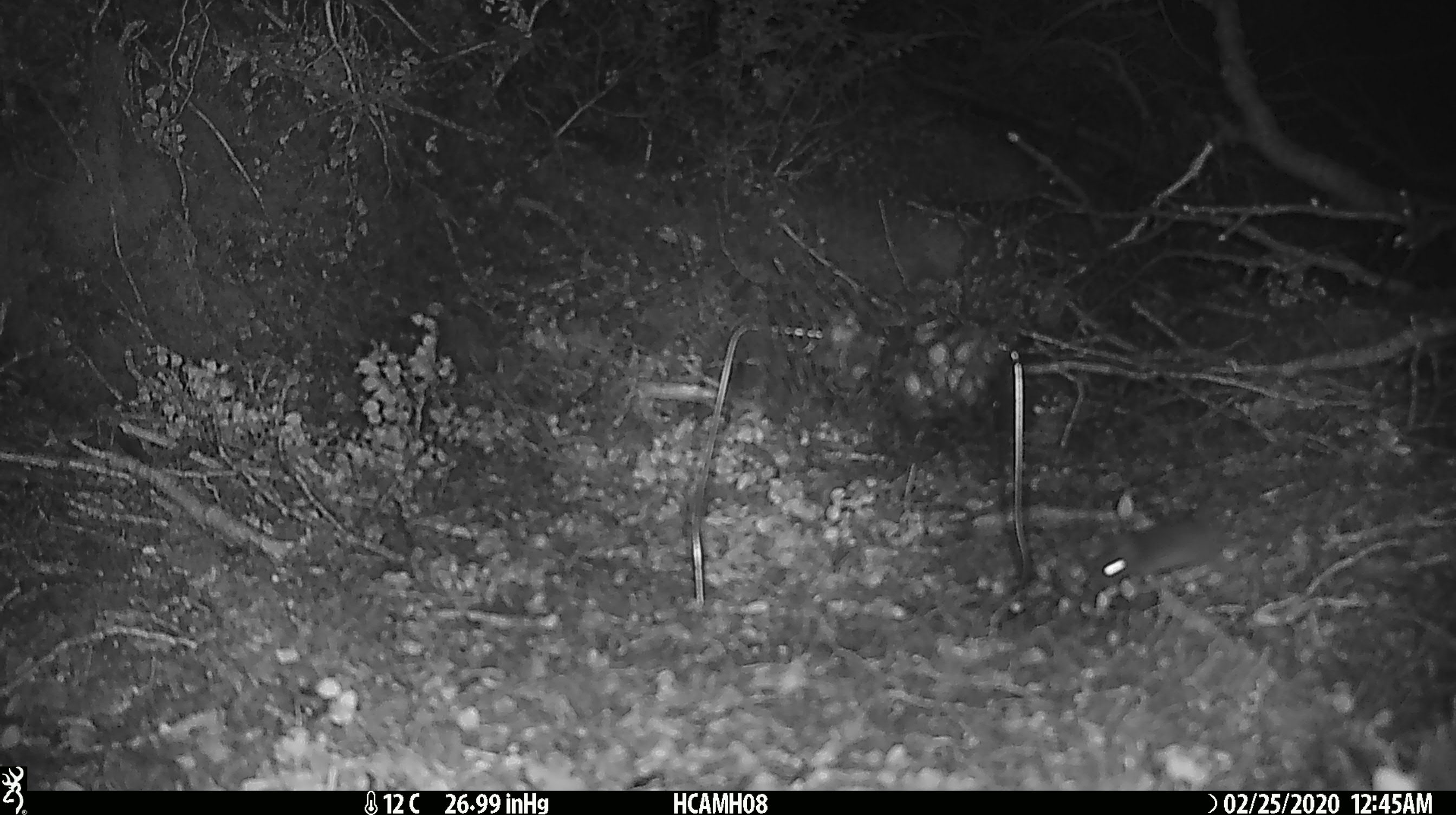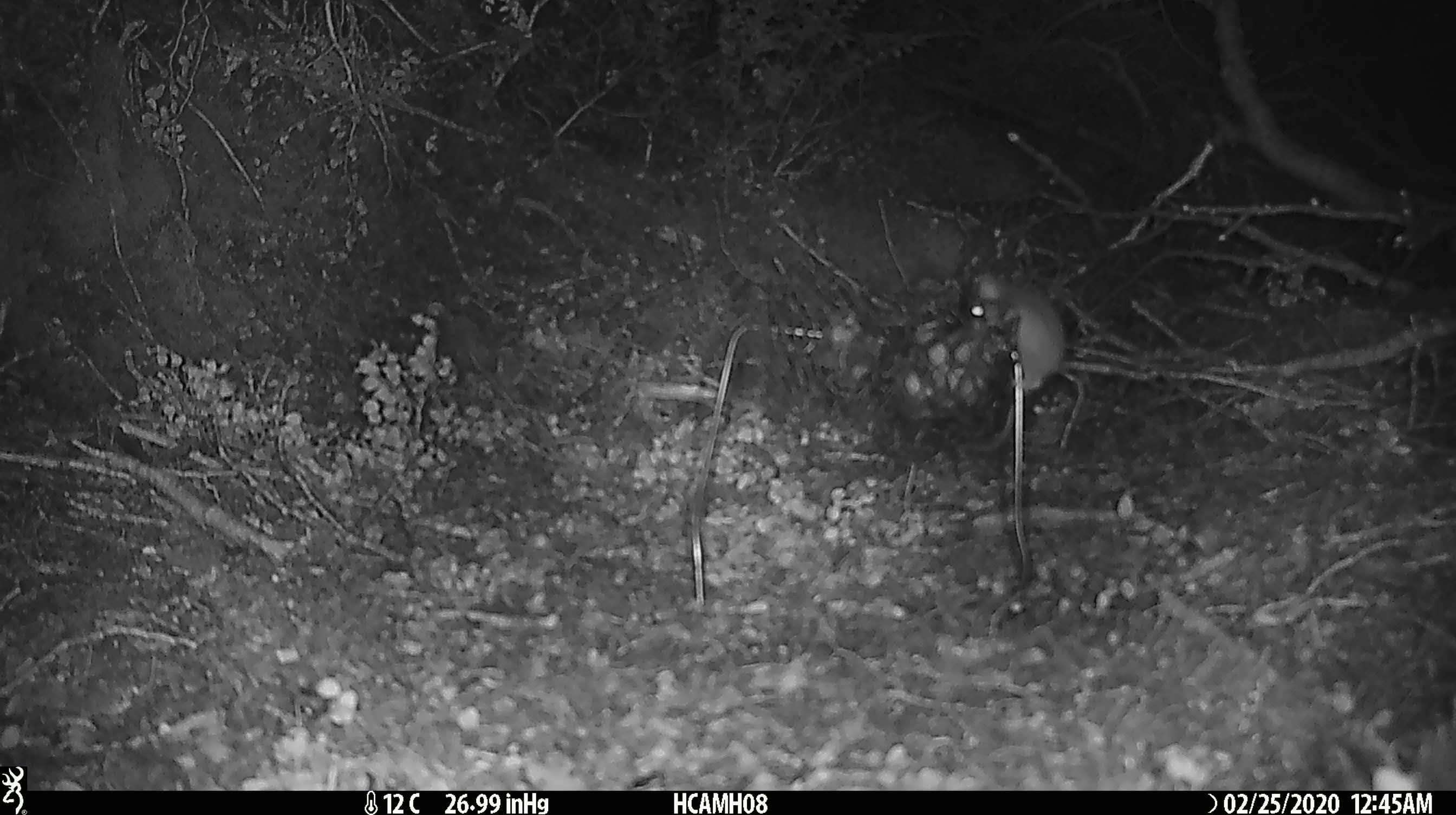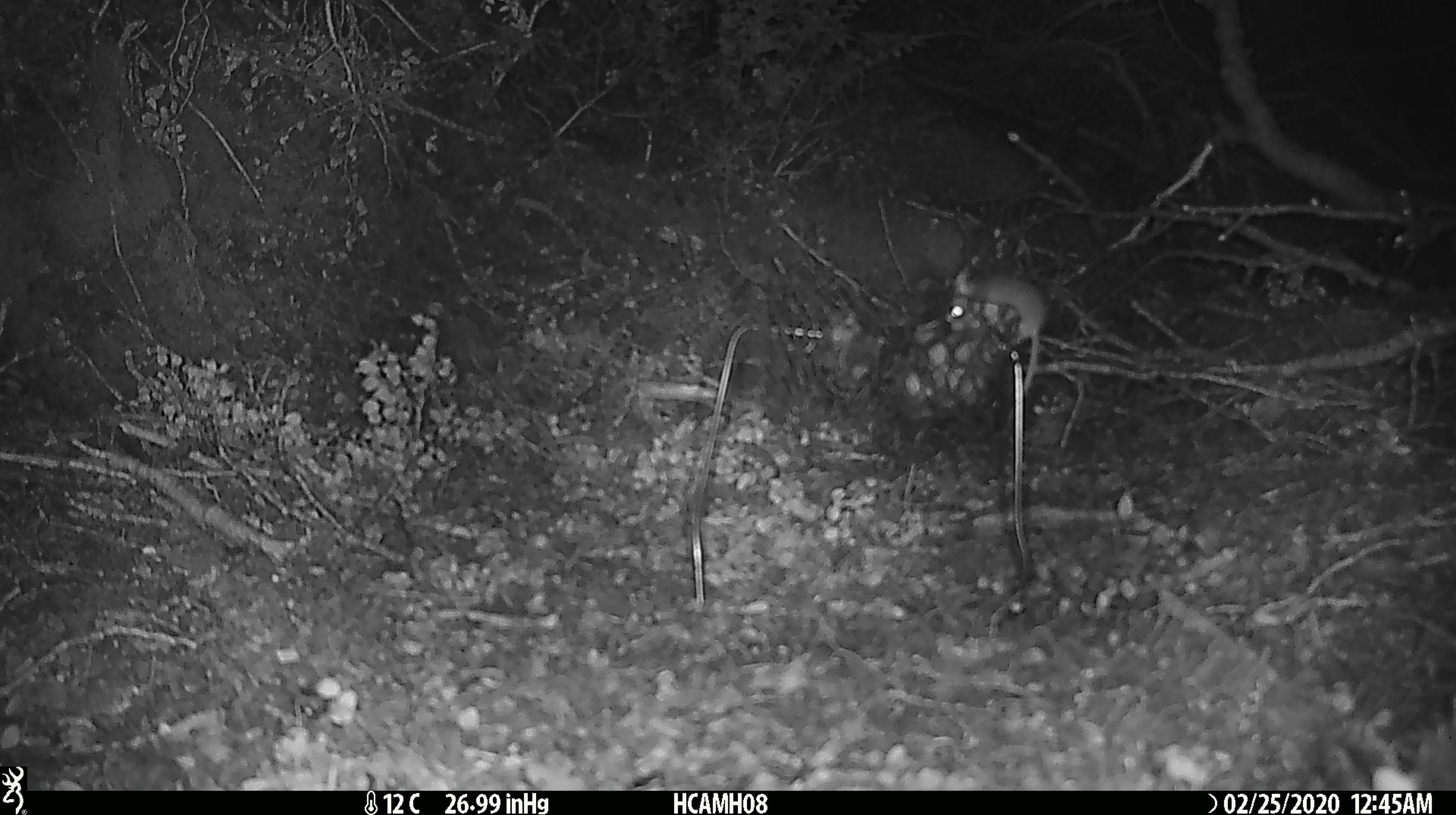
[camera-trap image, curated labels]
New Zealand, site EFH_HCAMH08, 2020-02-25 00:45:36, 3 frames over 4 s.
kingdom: Animalia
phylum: Chordata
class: Mammalia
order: Rodentia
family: Muridae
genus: Mus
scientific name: Mus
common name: mouse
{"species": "mouse (Mus)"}